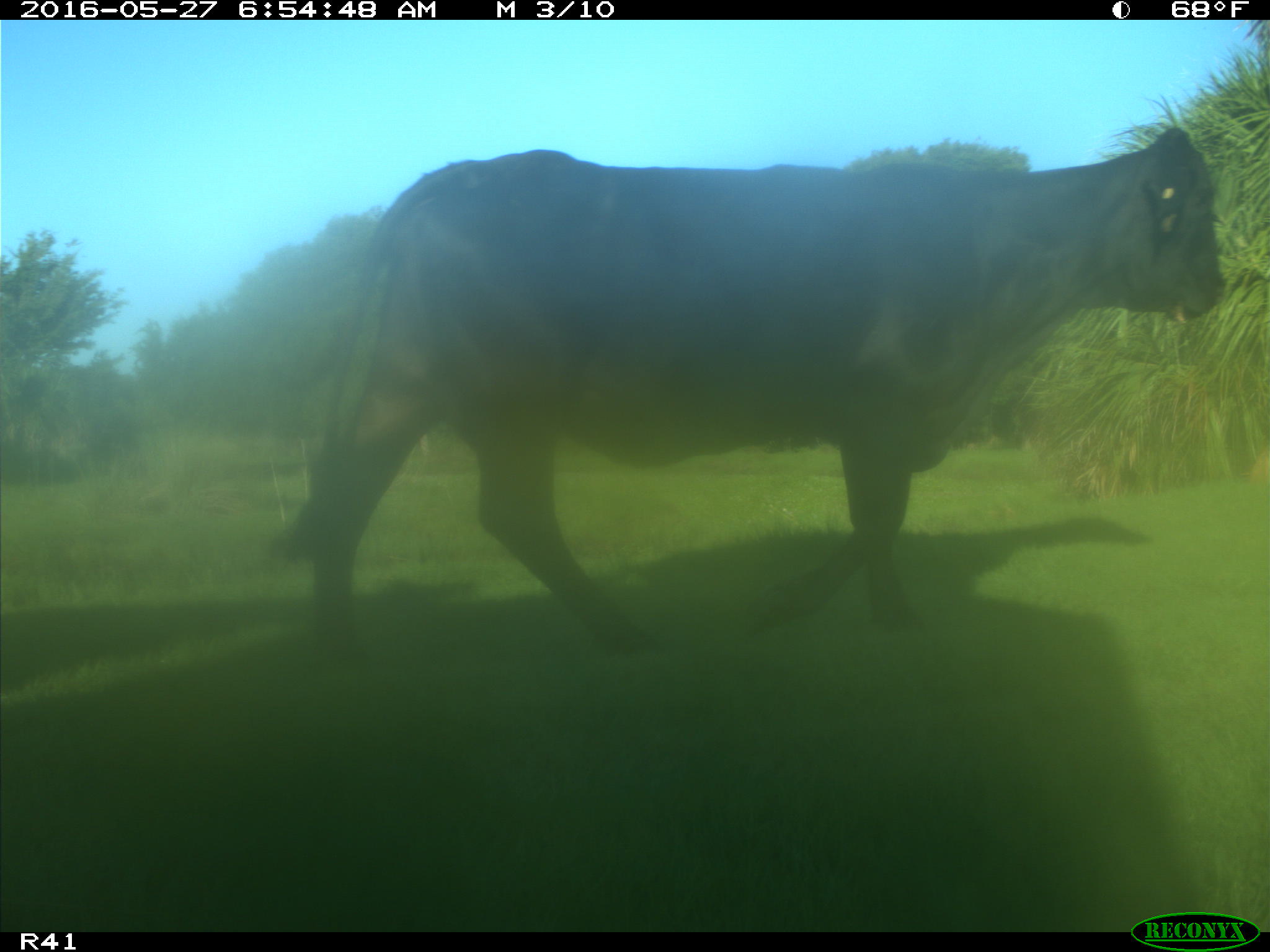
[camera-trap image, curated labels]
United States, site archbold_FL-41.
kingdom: Animalia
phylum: Chordata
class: Mammalia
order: Artiodactyla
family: Bovidae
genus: Bos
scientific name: Bos taurus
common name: domestic cow